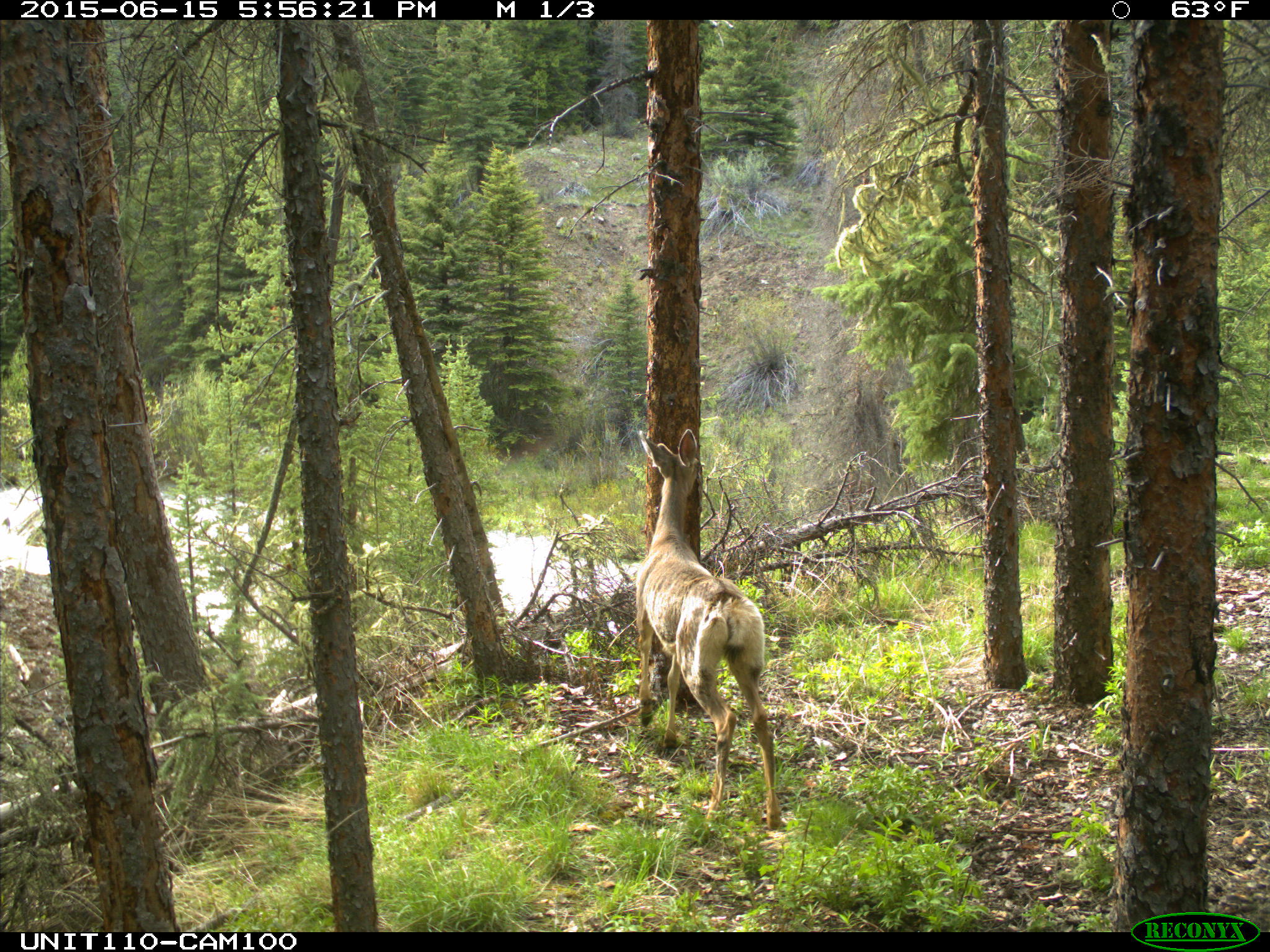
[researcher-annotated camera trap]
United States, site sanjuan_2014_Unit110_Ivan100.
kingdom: Animalia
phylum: Chordata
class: Mammalia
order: Artiodactyla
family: Cervidae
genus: Odocoileus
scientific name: Odocoileus hemionus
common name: mule deer